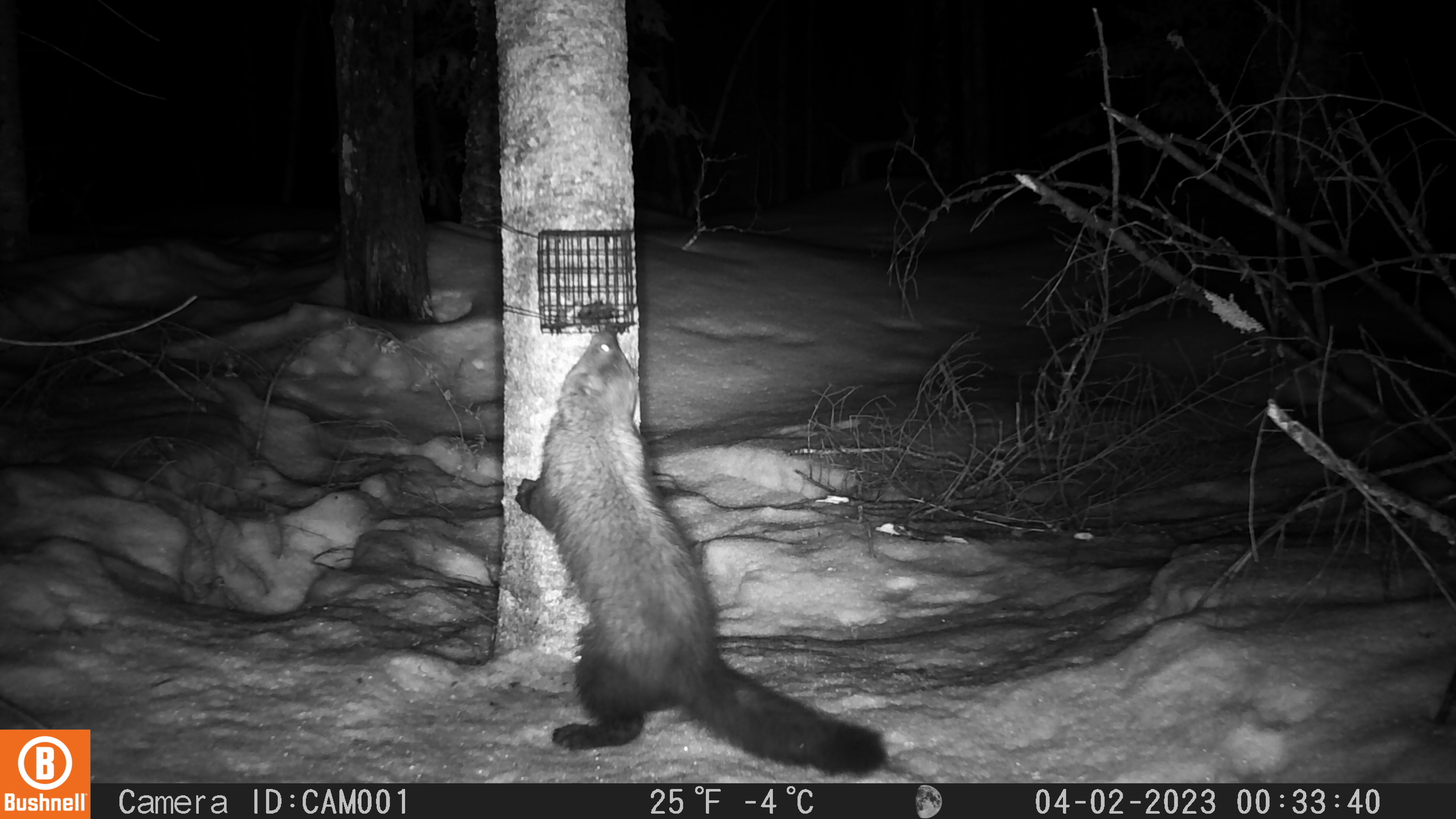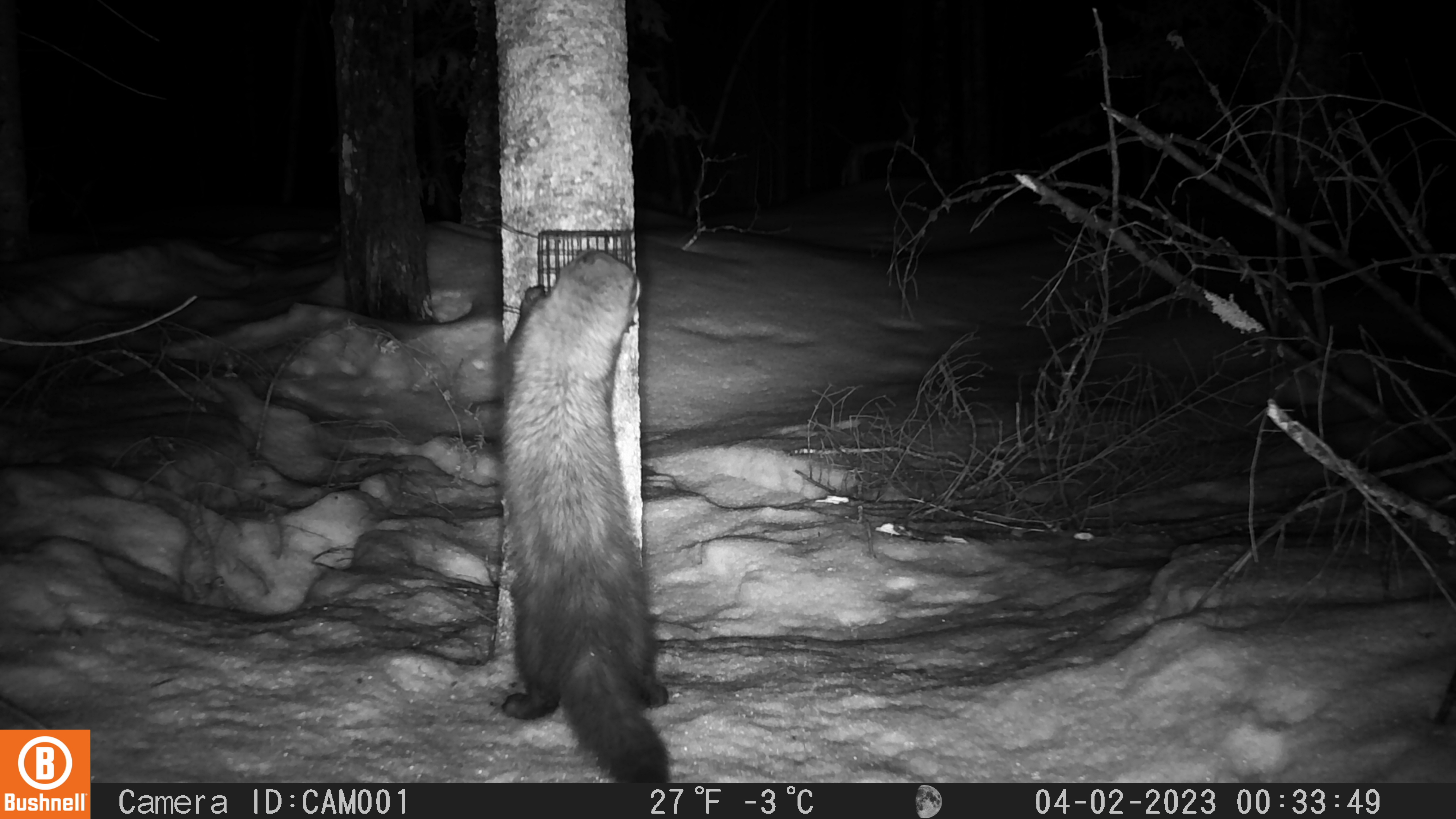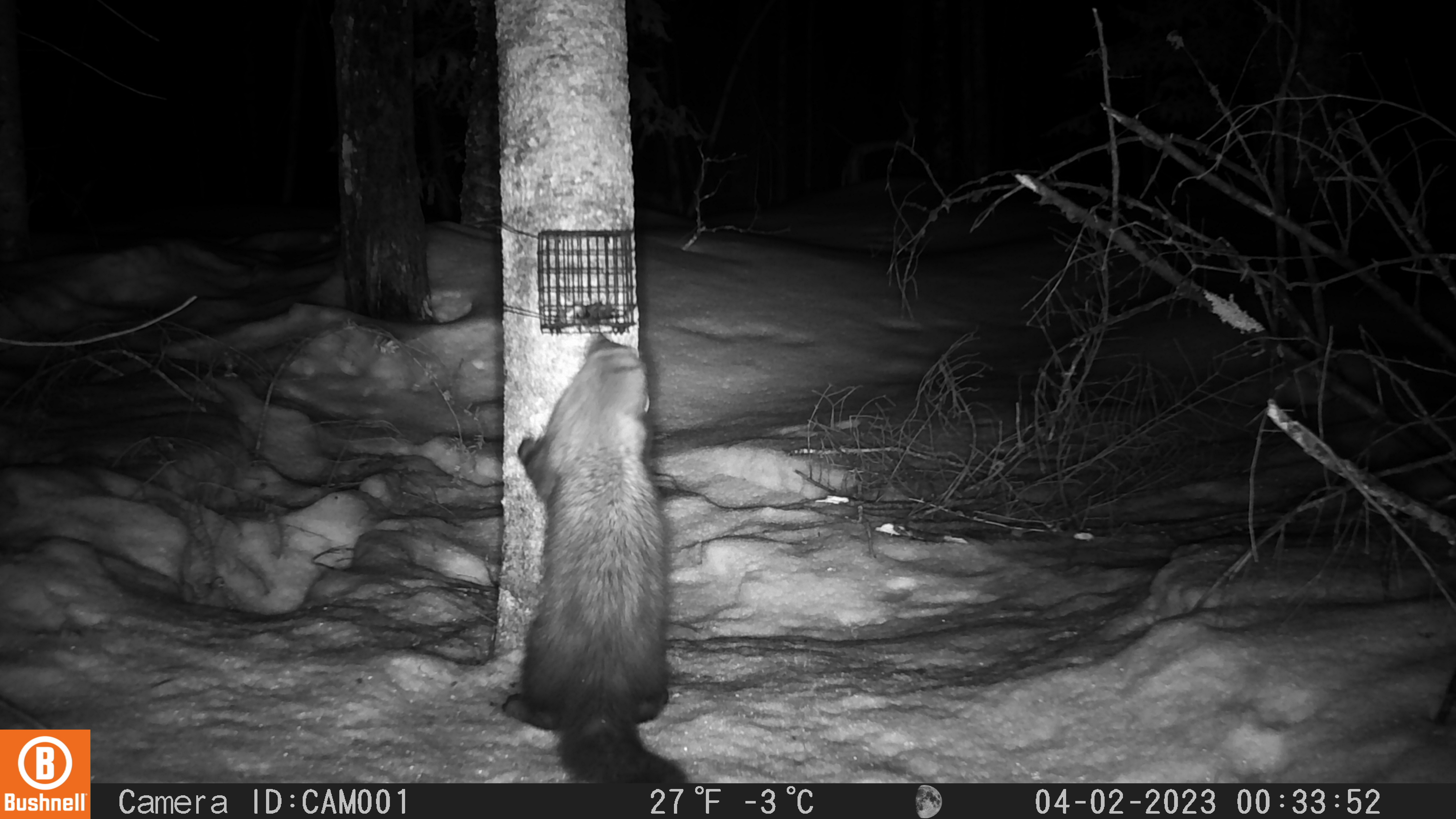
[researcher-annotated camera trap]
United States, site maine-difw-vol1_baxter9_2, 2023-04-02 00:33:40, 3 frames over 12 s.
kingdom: Animalia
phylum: Chordata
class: Mammalia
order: Carnivora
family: Mustelidae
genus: Pekania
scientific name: Pekania pennanti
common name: fisher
Fisher (Pekania pennanti).